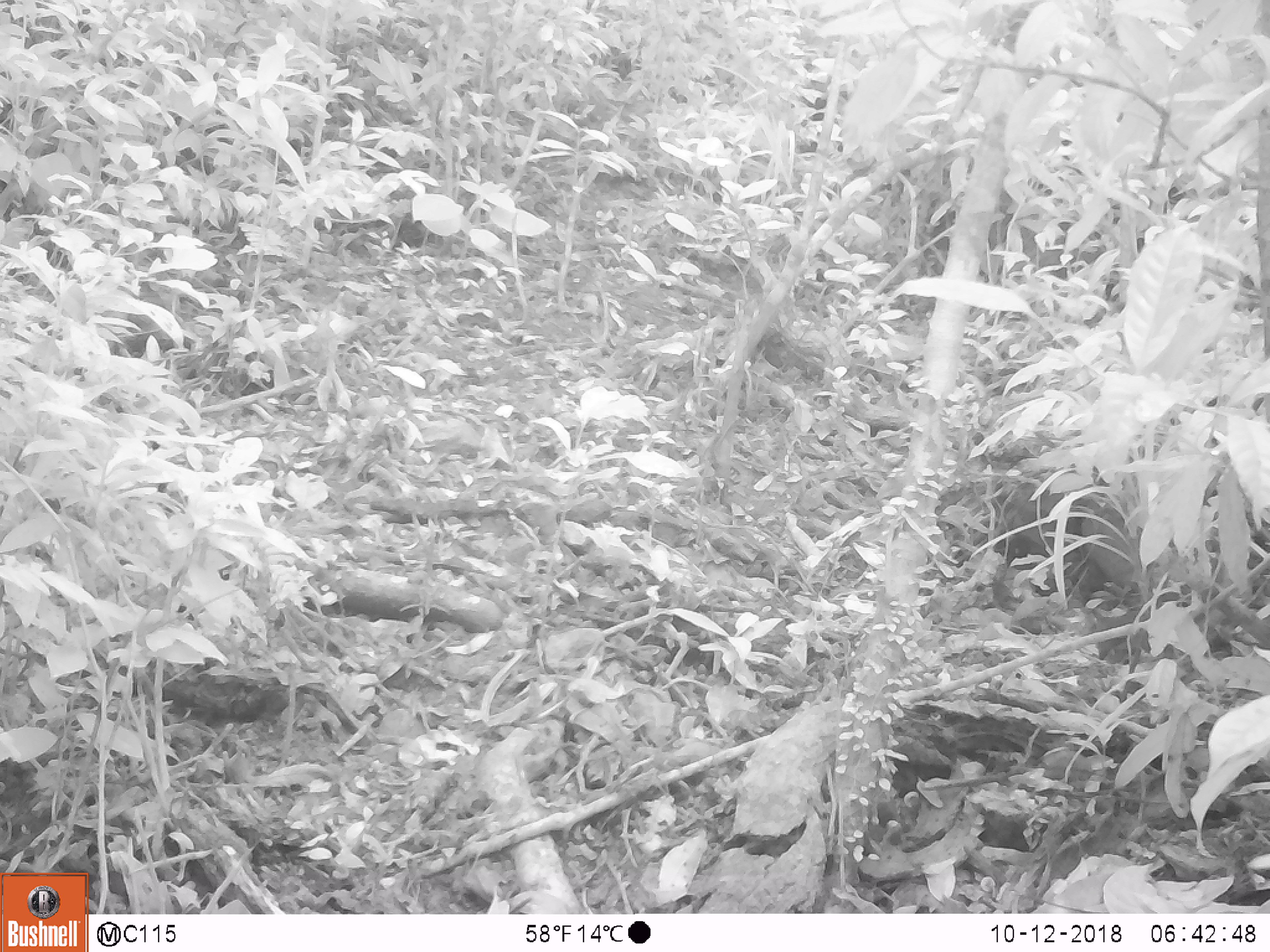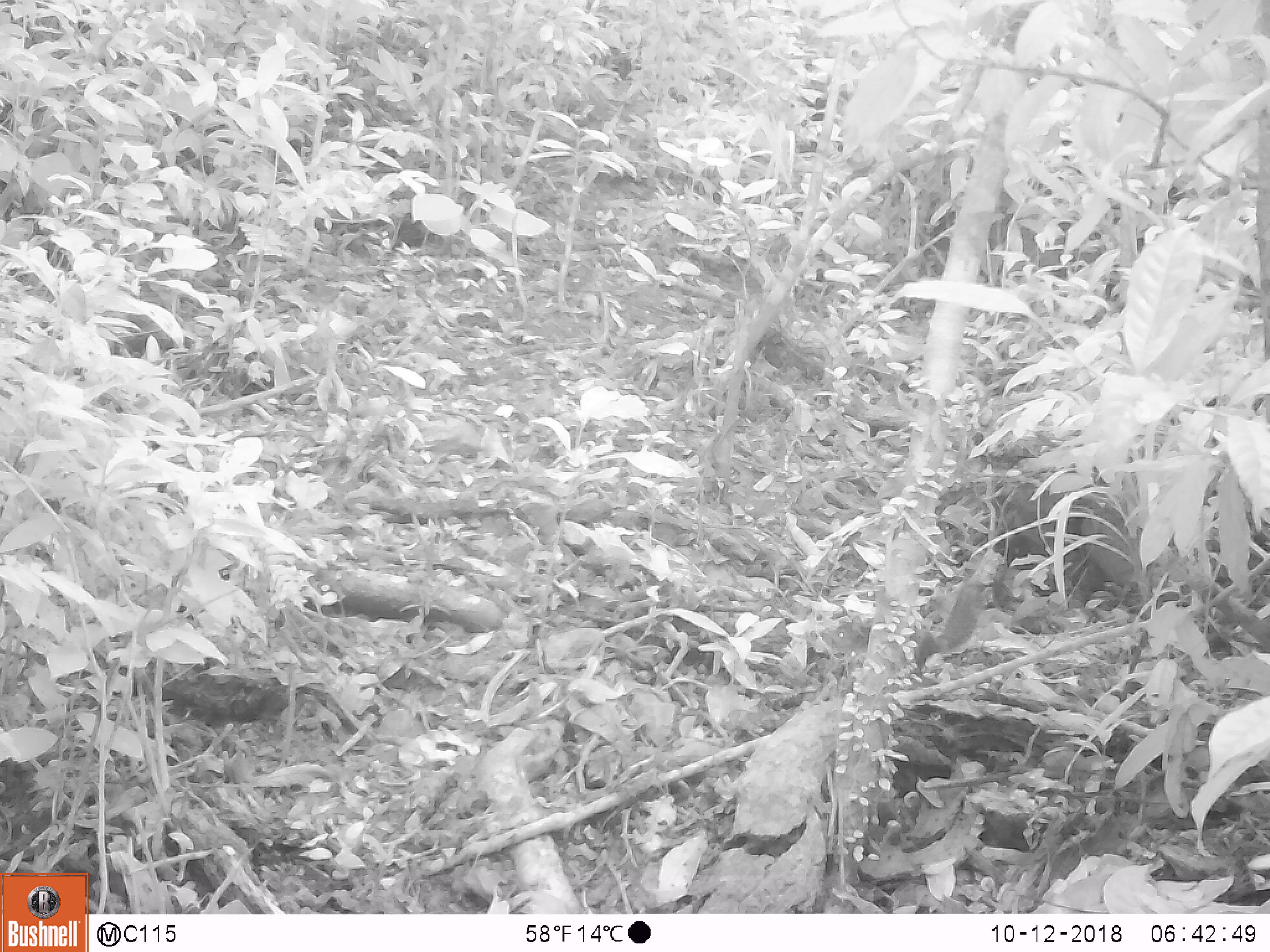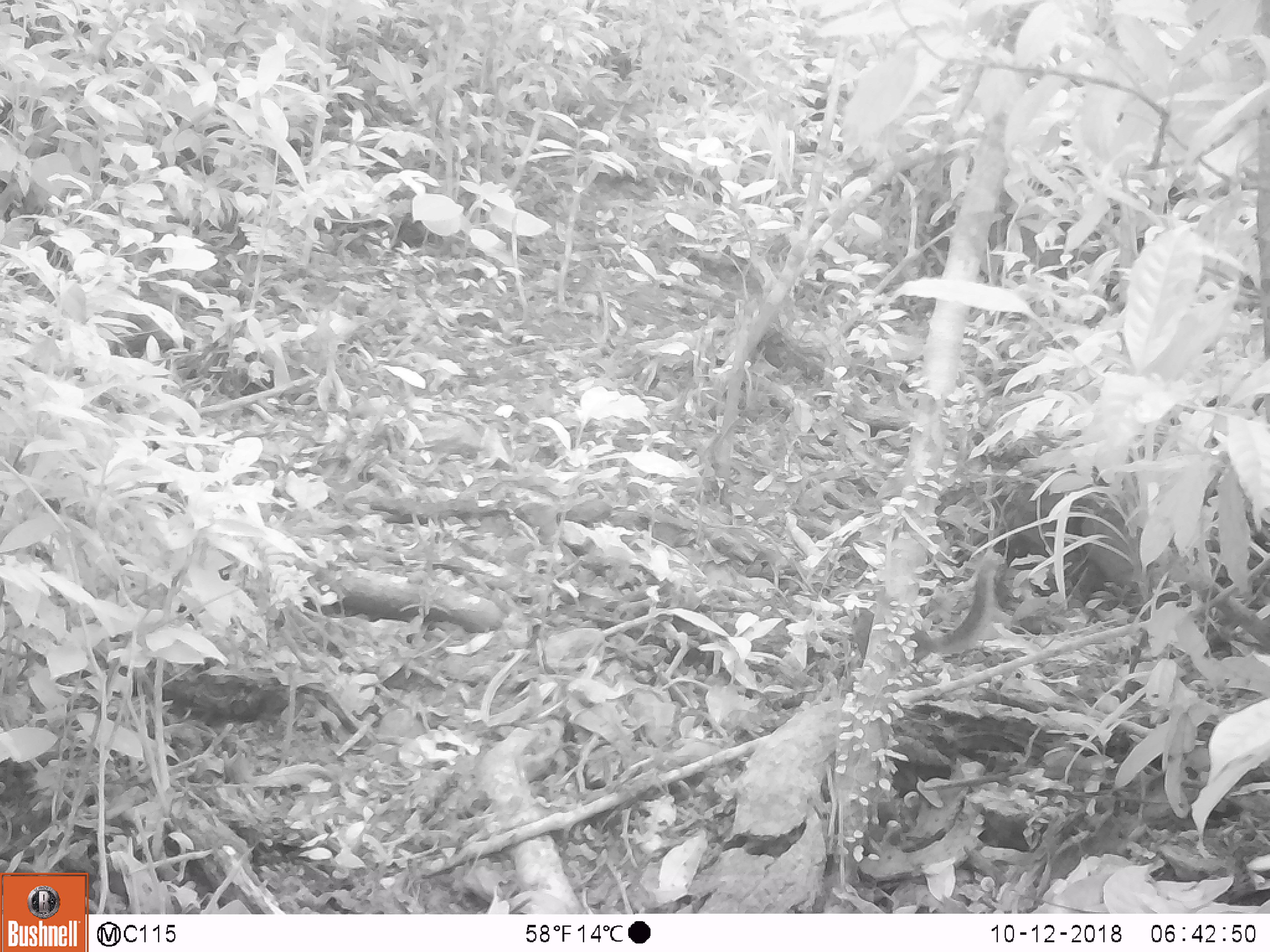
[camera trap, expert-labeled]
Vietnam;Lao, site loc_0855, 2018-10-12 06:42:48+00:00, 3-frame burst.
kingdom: Animalia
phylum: Chordata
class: Mammalia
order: Rodentia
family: Sciuridae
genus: Dremomys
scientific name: Dremomys rufigenis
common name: red-cheeked squirrel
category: red cheeked squirrel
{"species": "red cheeked squirrel (red-cheeked squirrel) (Dremomys rufigenis)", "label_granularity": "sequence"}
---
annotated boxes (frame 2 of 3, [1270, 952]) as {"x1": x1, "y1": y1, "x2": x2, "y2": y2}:
red cheeked squirrel: {"x1": 827, "y1": 580, "x2": 984, "y2": 682}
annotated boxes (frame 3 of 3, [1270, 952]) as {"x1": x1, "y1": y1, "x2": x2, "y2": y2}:
red cheeked squirrel: {"x1": 847, "y1": 546, "x2": 999, "y2": 674}